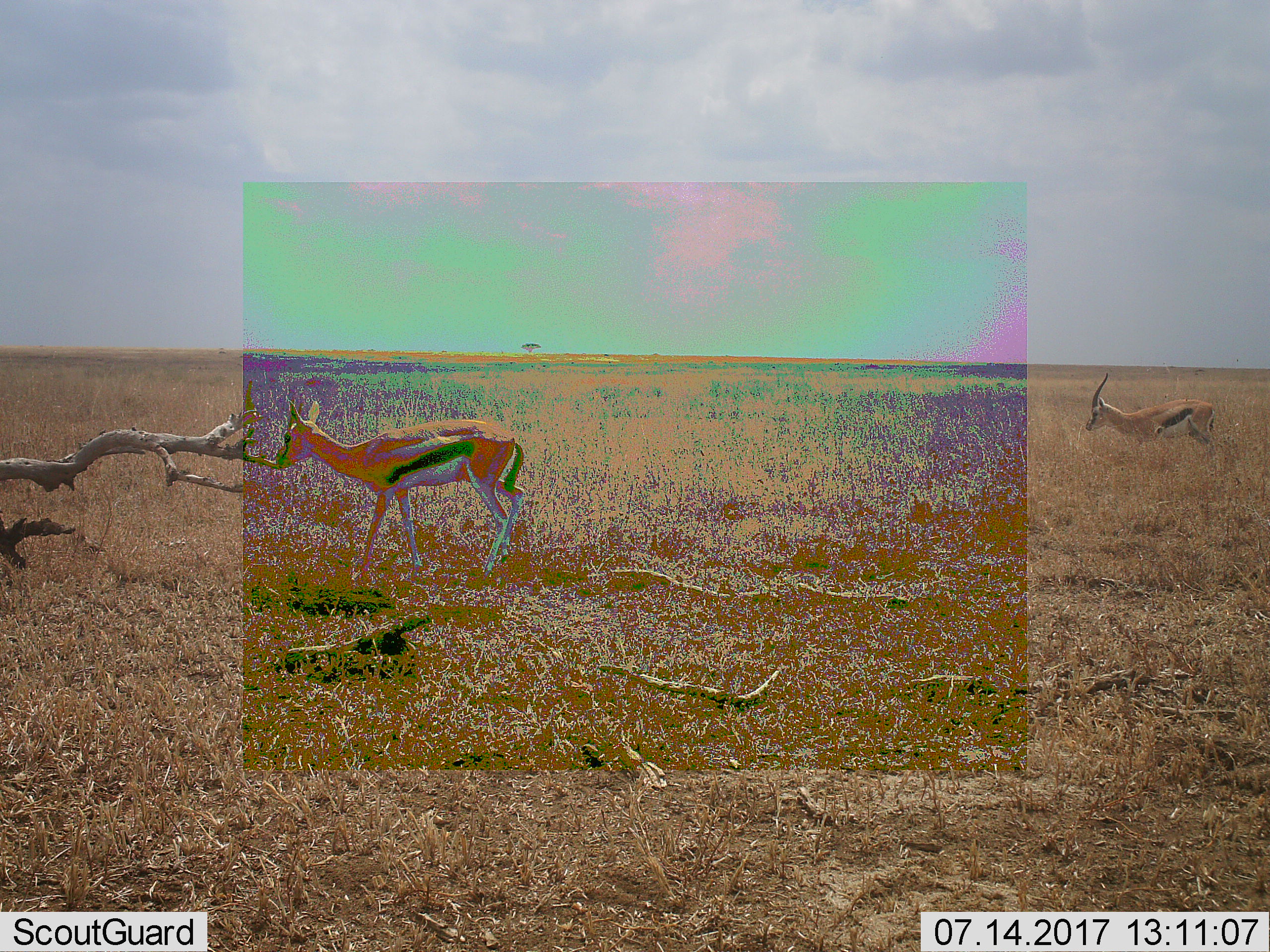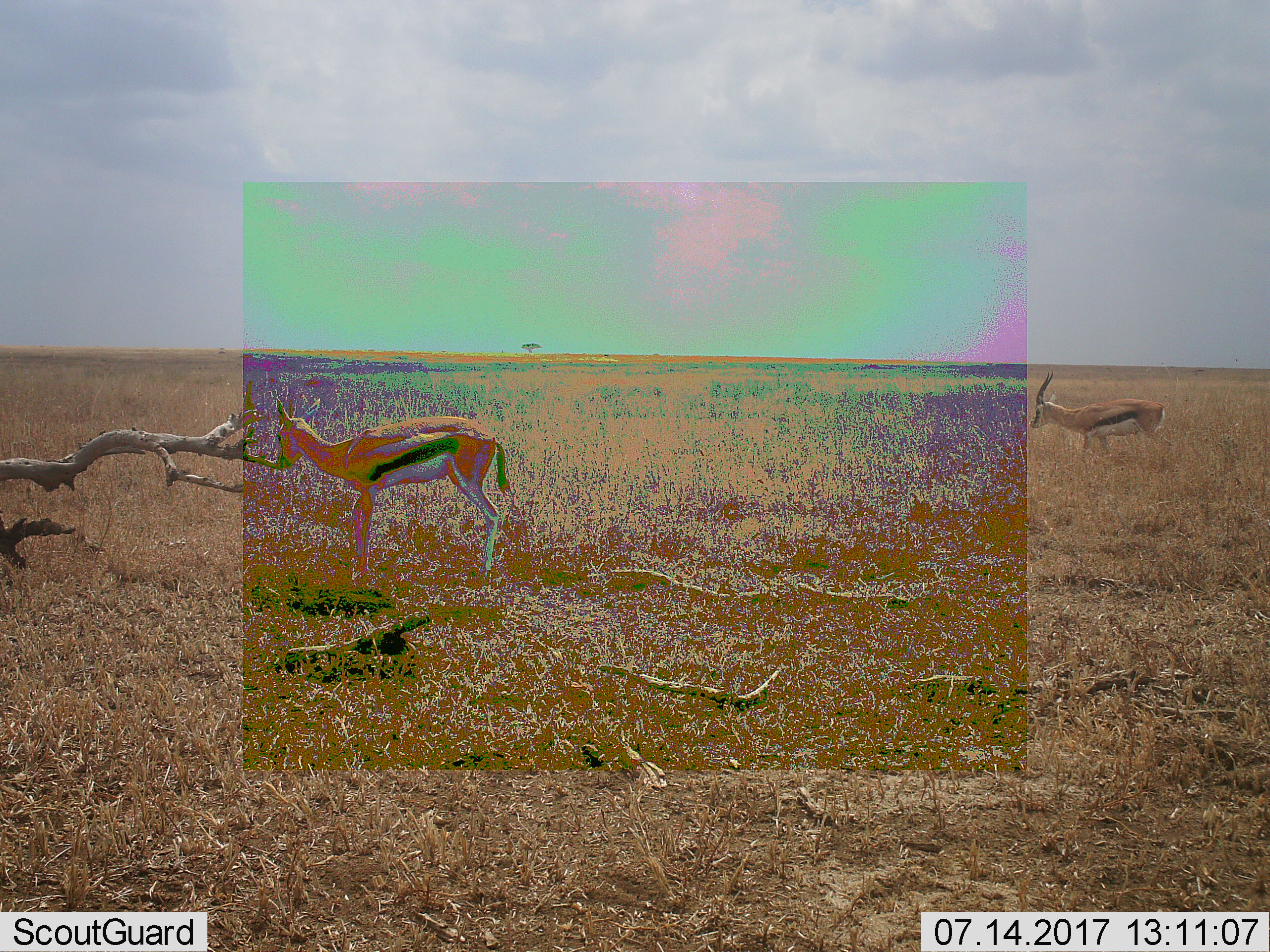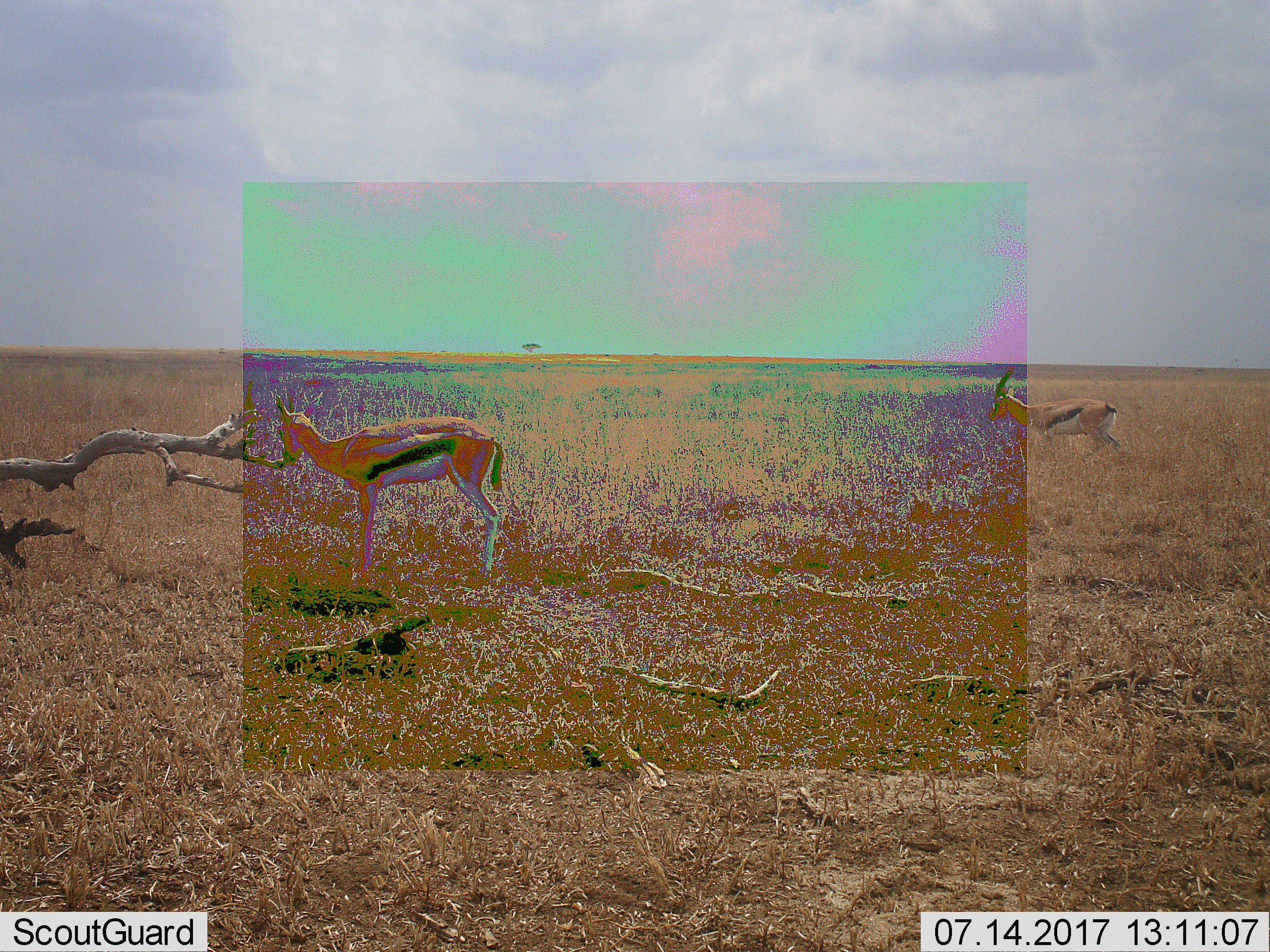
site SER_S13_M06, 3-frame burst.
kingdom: Animalia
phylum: Chordata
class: Mammalia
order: Artiodactyla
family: Bovidae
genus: Eudorcas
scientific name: Eudorcas thomsonii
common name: thomson's gazelle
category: gazellethomsons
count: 2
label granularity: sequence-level